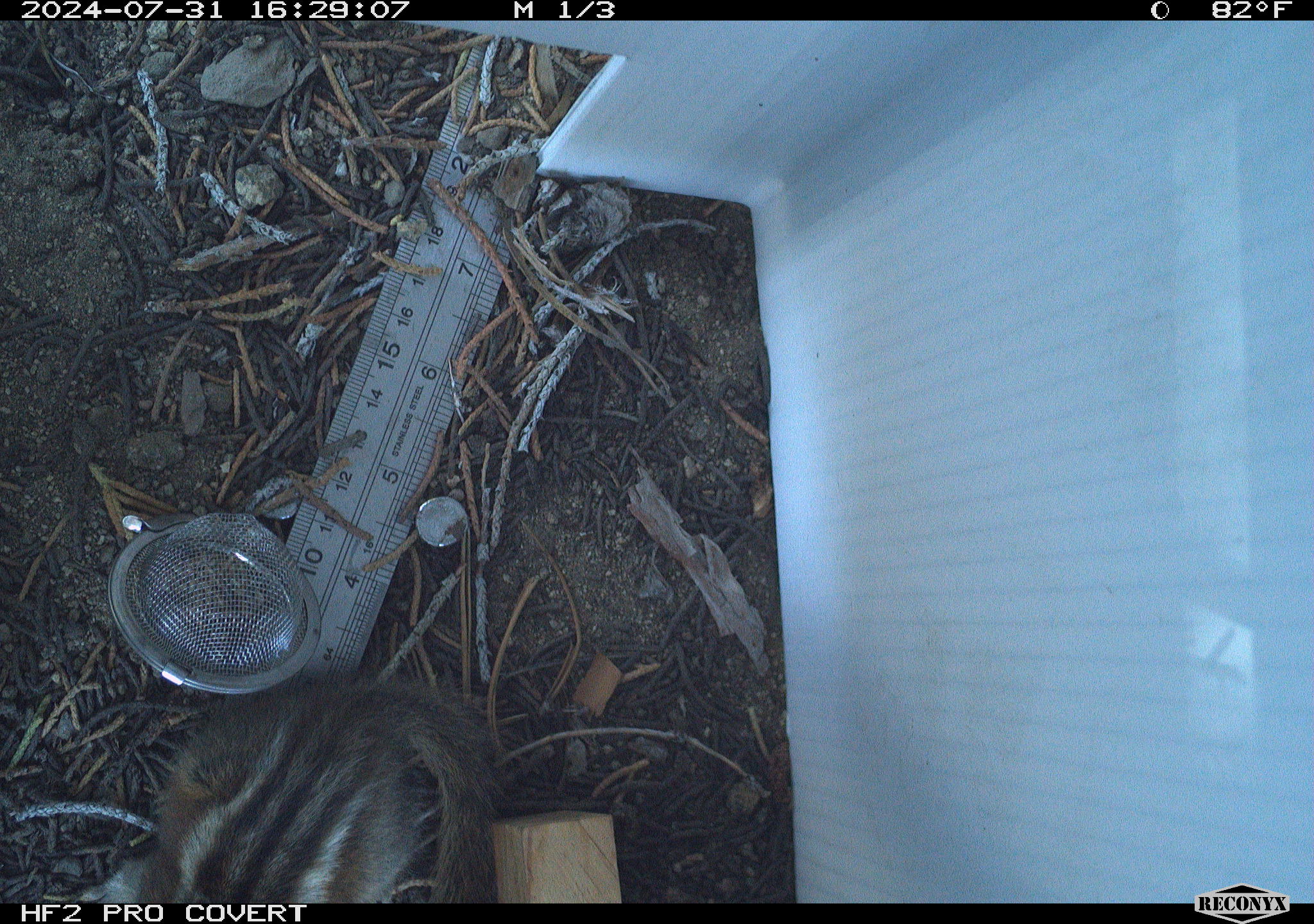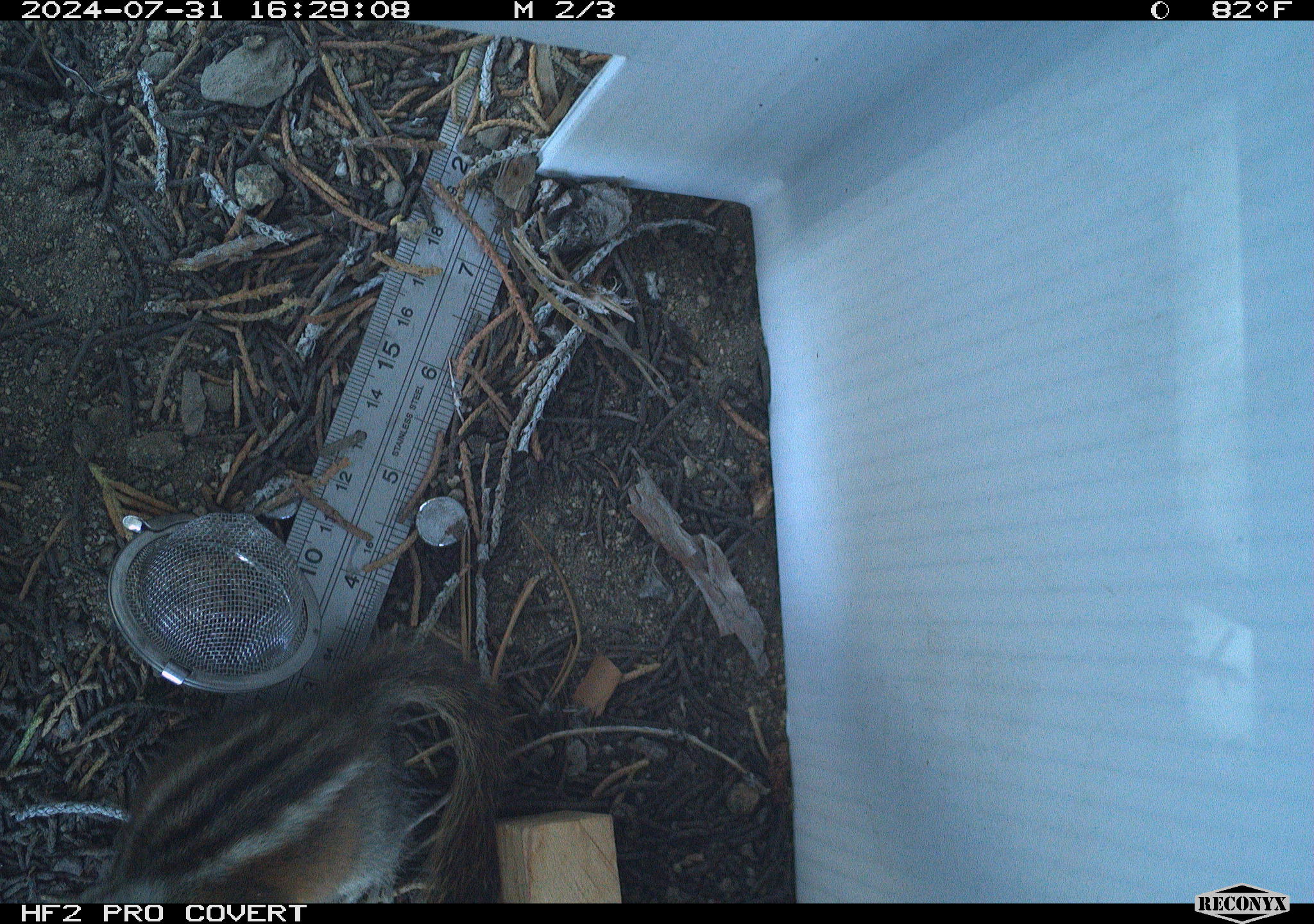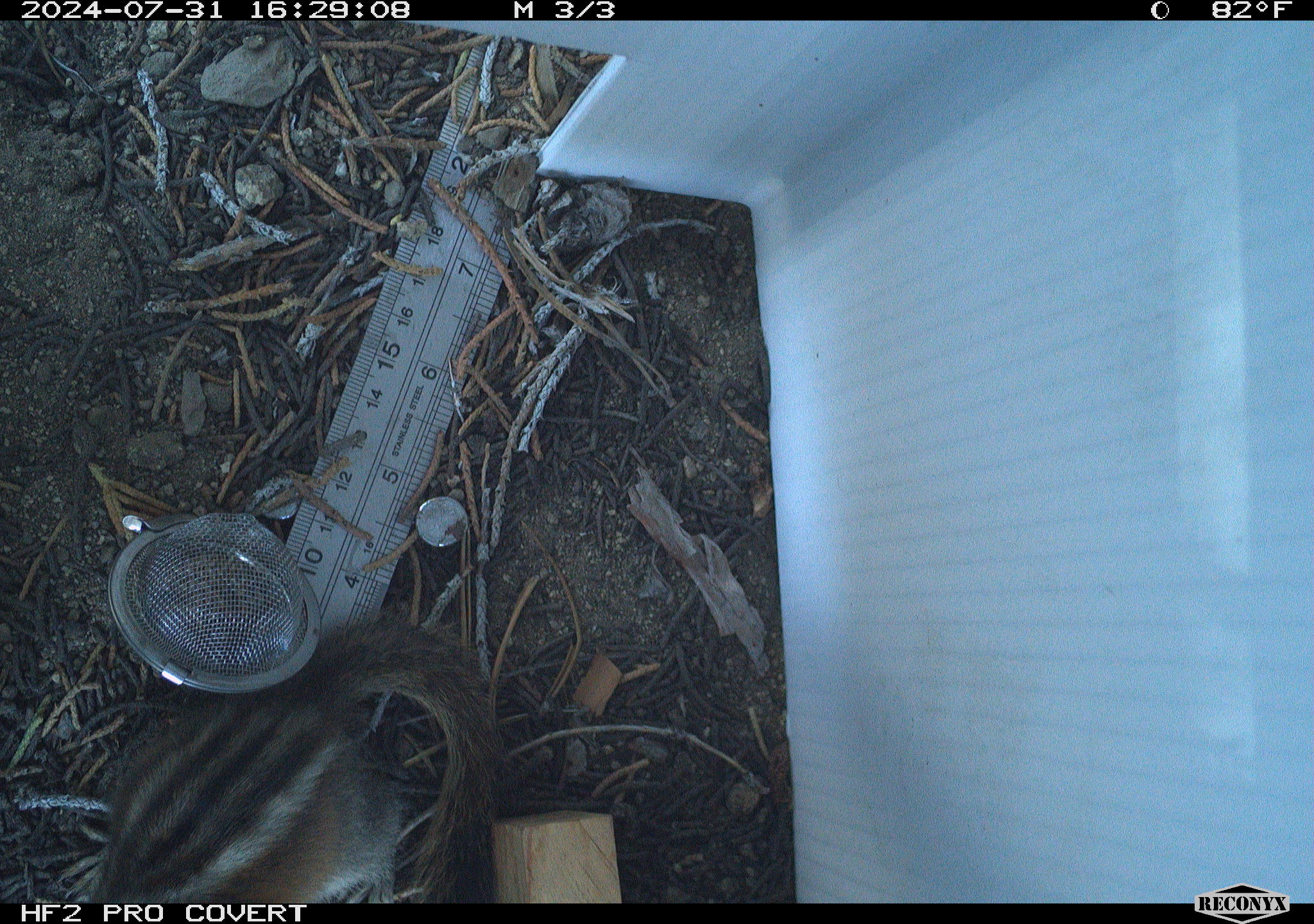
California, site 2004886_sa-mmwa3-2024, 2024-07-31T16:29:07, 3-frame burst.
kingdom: Animalia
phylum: Chordata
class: Mammalia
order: Rodentia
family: Sciuridae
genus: Neotamias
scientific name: Neotamias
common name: western chipmunks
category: neotamias species